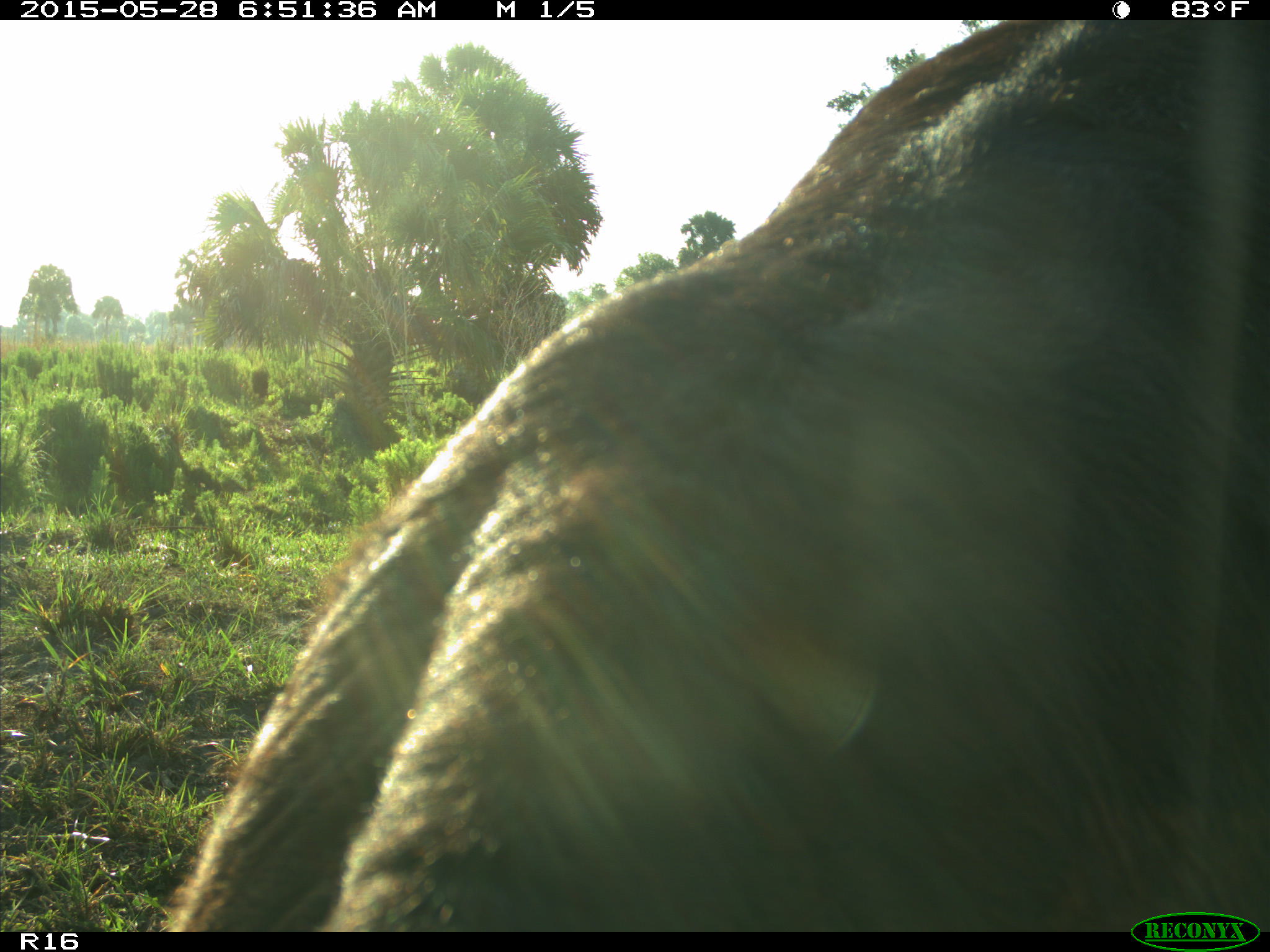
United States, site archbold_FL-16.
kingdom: Animalia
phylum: Chordata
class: Mammalia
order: Artiodactyla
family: Bovidae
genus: Bos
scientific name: Bos taurus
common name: domestic cow